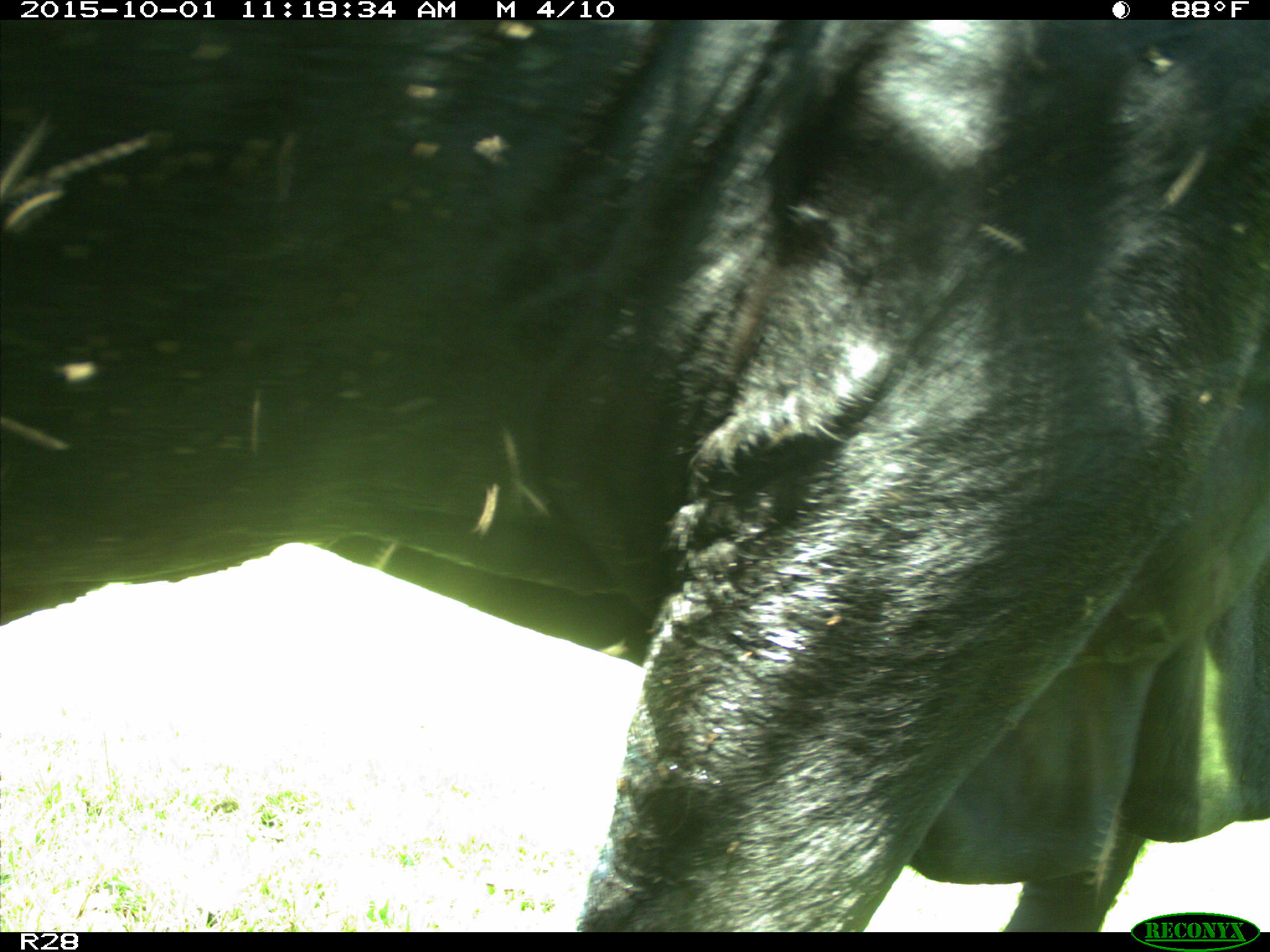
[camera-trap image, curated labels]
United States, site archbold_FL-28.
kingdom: Animalia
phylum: Chordata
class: Mammalia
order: Artiodactyla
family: Bovidae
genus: Bos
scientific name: Bos taurus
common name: domestic cow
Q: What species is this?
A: Bos taurus (domestic cow).